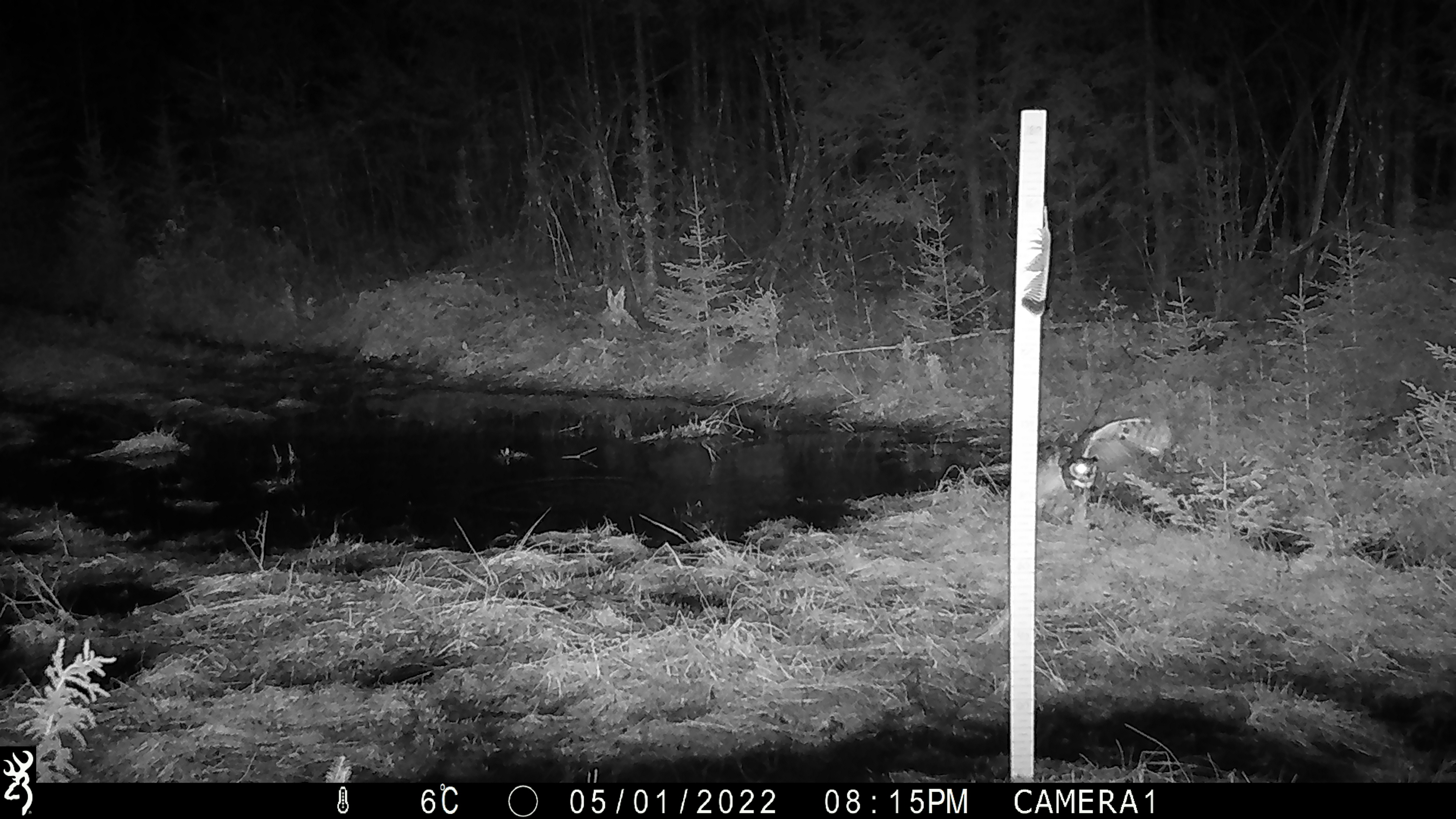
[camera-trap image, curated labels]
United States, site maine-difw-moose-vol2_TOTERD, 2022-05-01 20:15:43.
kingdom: Animalia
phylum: Chordata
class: Mammalia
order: Carnivora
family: Felidae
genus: Lynx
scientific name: Lynx canadensis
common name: canada lynx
Canada lynx (Lynx canadensis).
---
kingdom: Animalia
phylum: Chordata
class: Aves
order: Strigiformes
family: Strigidae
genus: Bubo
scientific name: Bubo virginianus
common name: great horned owl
Great horned owl (Bubo virginianus).